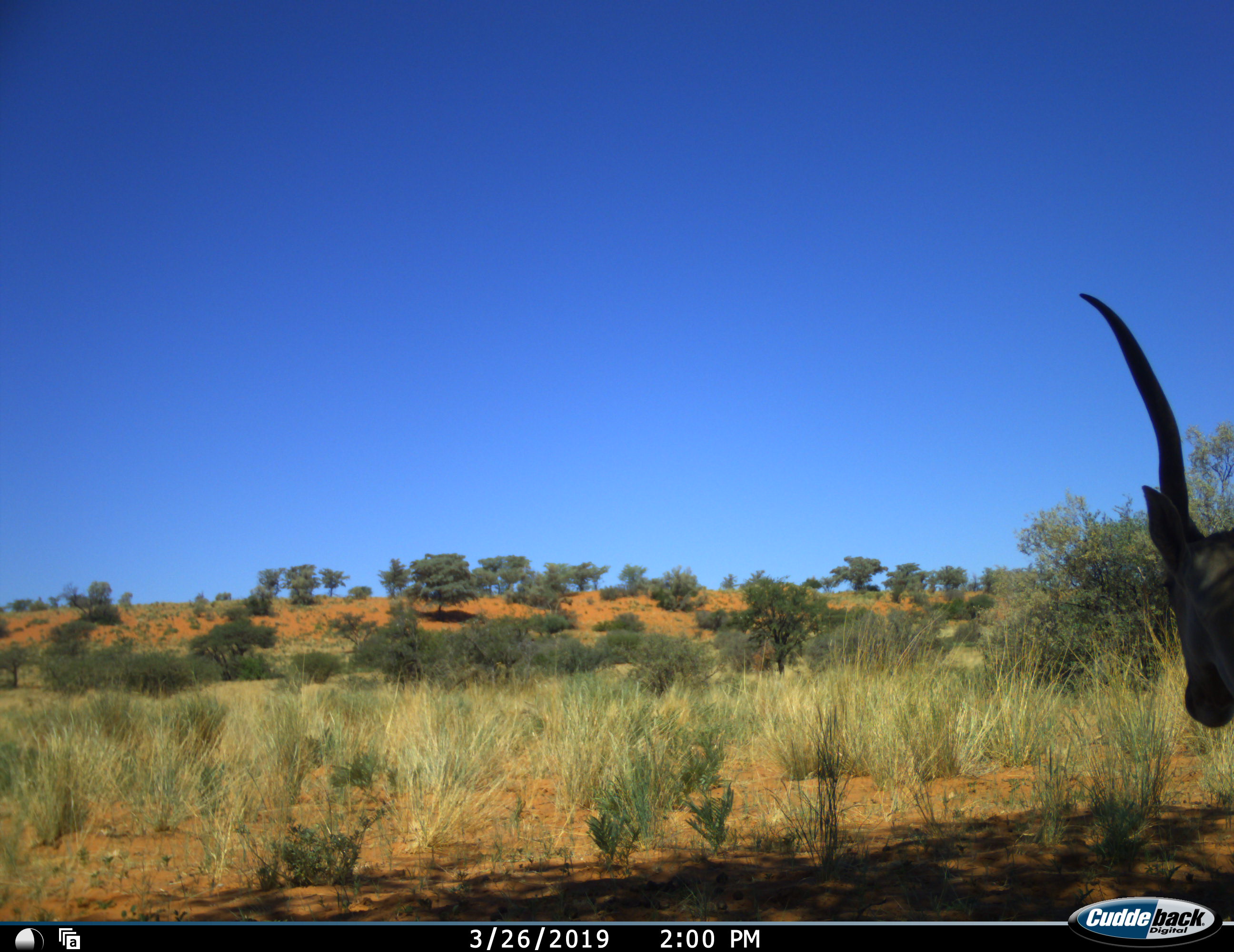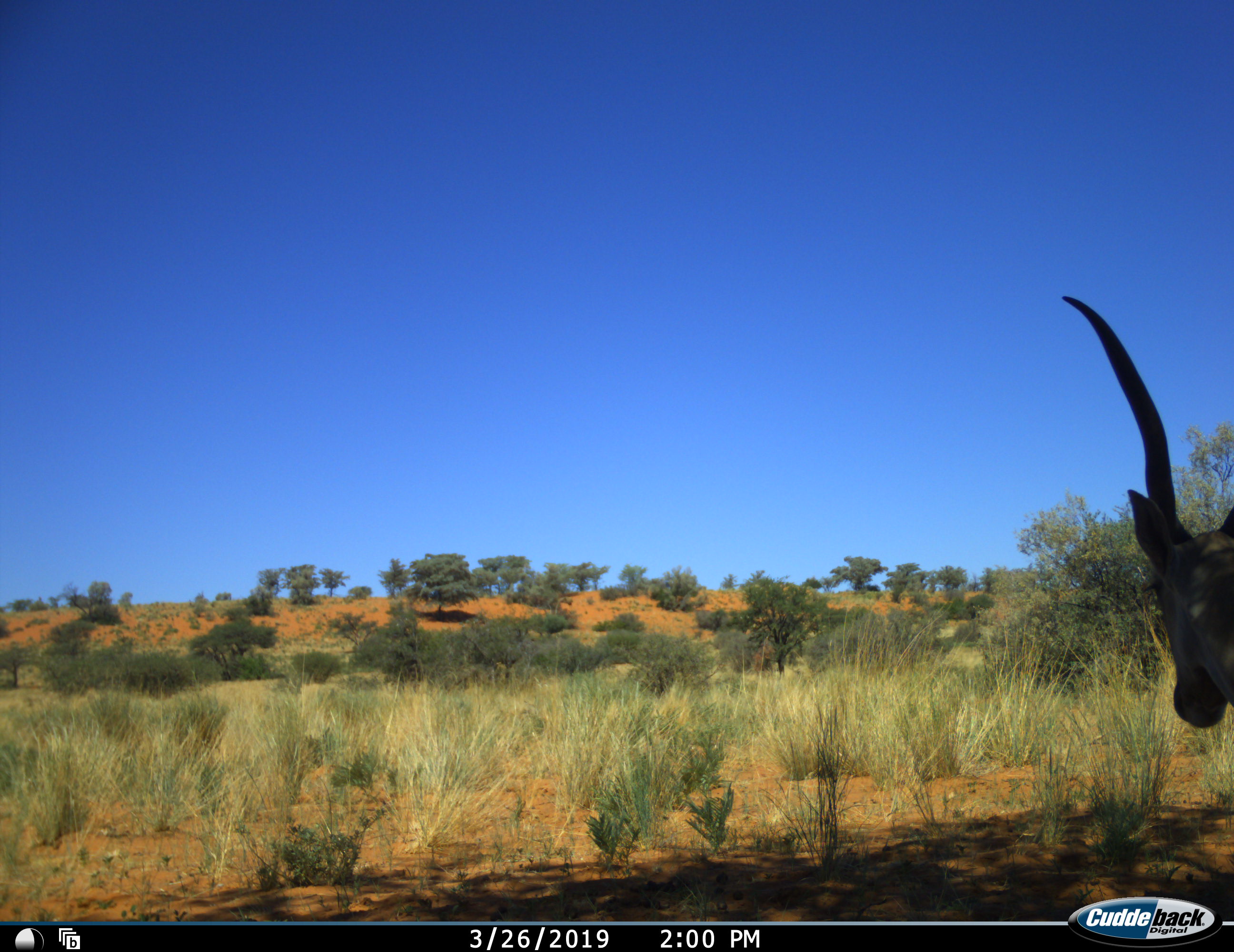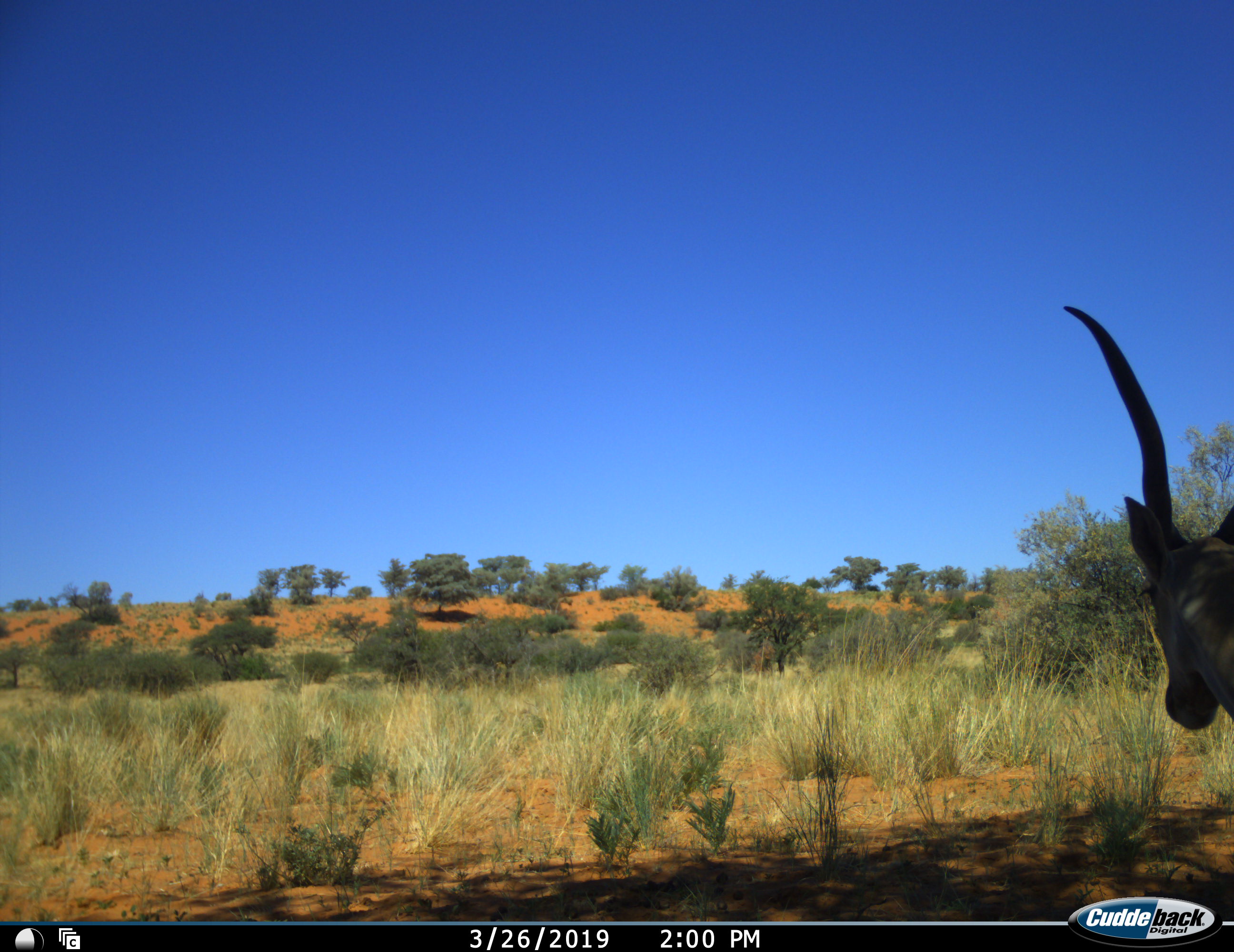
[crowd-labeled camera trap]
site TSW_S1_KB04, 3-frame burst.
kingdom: Animalia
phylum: Chordata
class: Mammalia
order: Artiodactyla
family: Bovidae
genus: Tragelaphus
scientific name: Tragelaphus oryx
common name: eland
Eland (Tragelaphus oryx), count 1. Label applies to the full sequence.